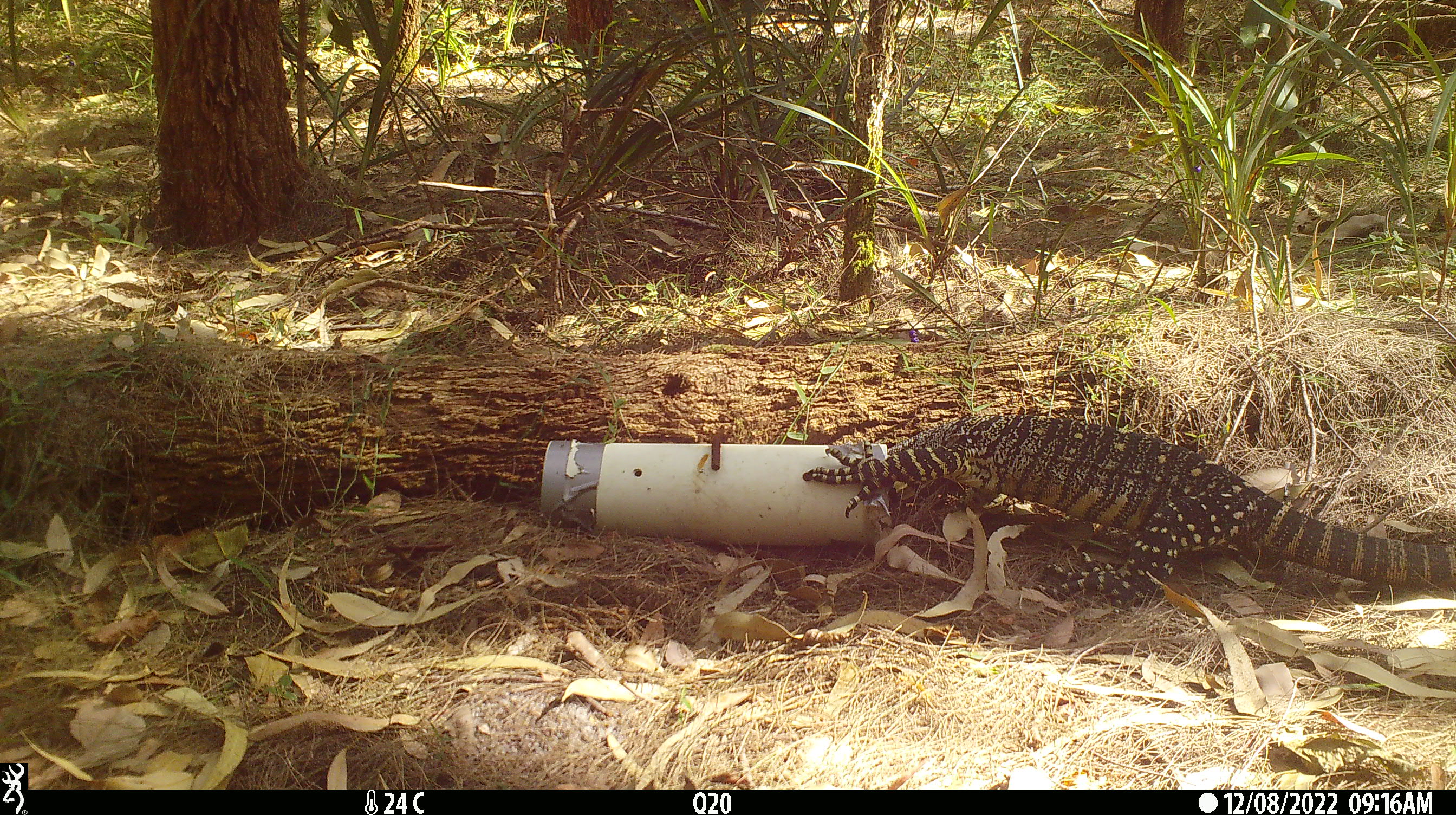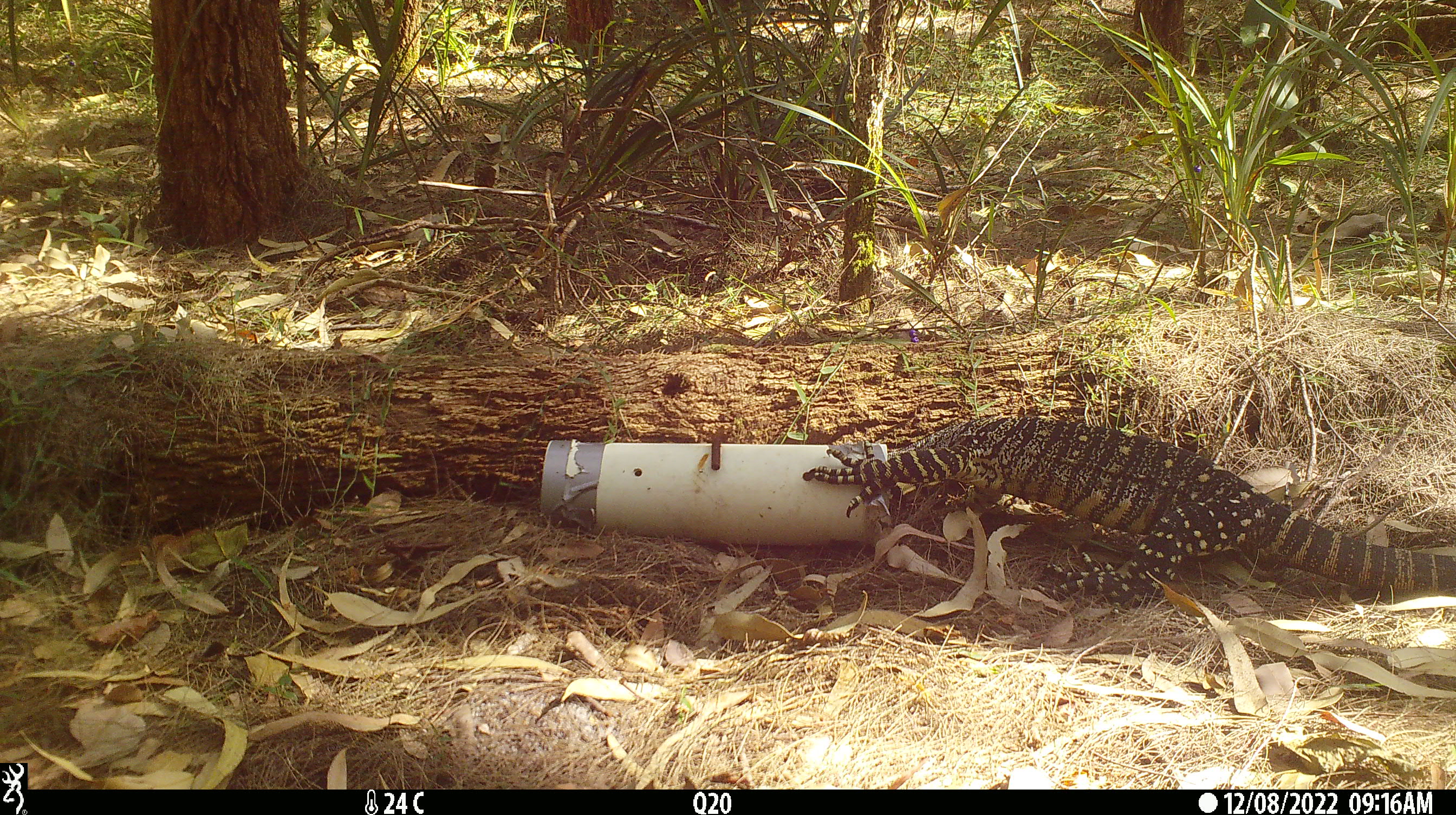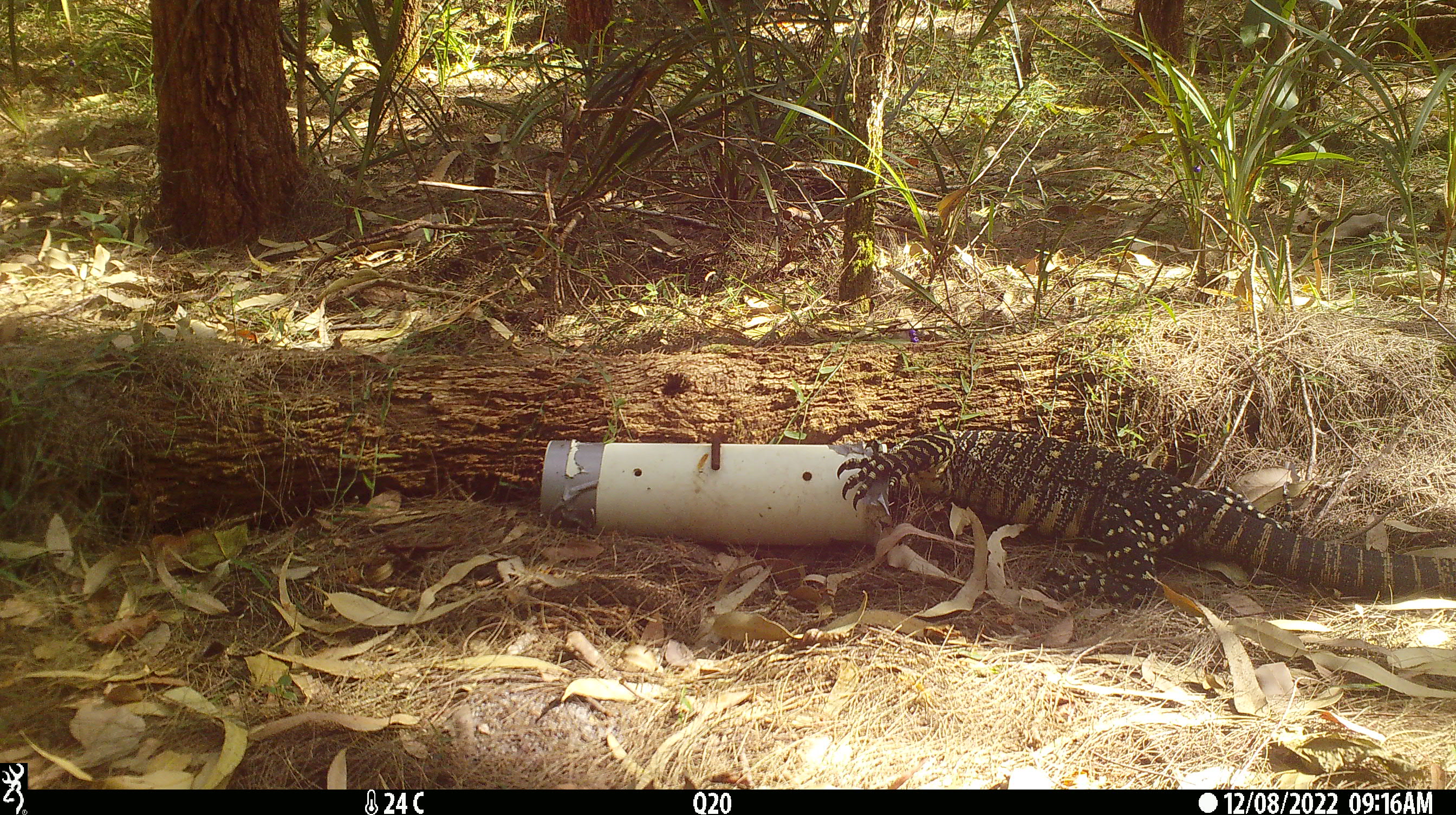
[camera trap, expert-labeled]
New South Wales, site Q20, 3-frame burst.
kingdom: Animalia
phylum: Chordata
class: Reptilia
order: Squamata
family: Varanidae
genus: Varanus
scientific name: Varanus varius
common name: lace monitor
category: goanna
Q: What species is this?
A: Goanna (lace monitor) (Varanus varius).